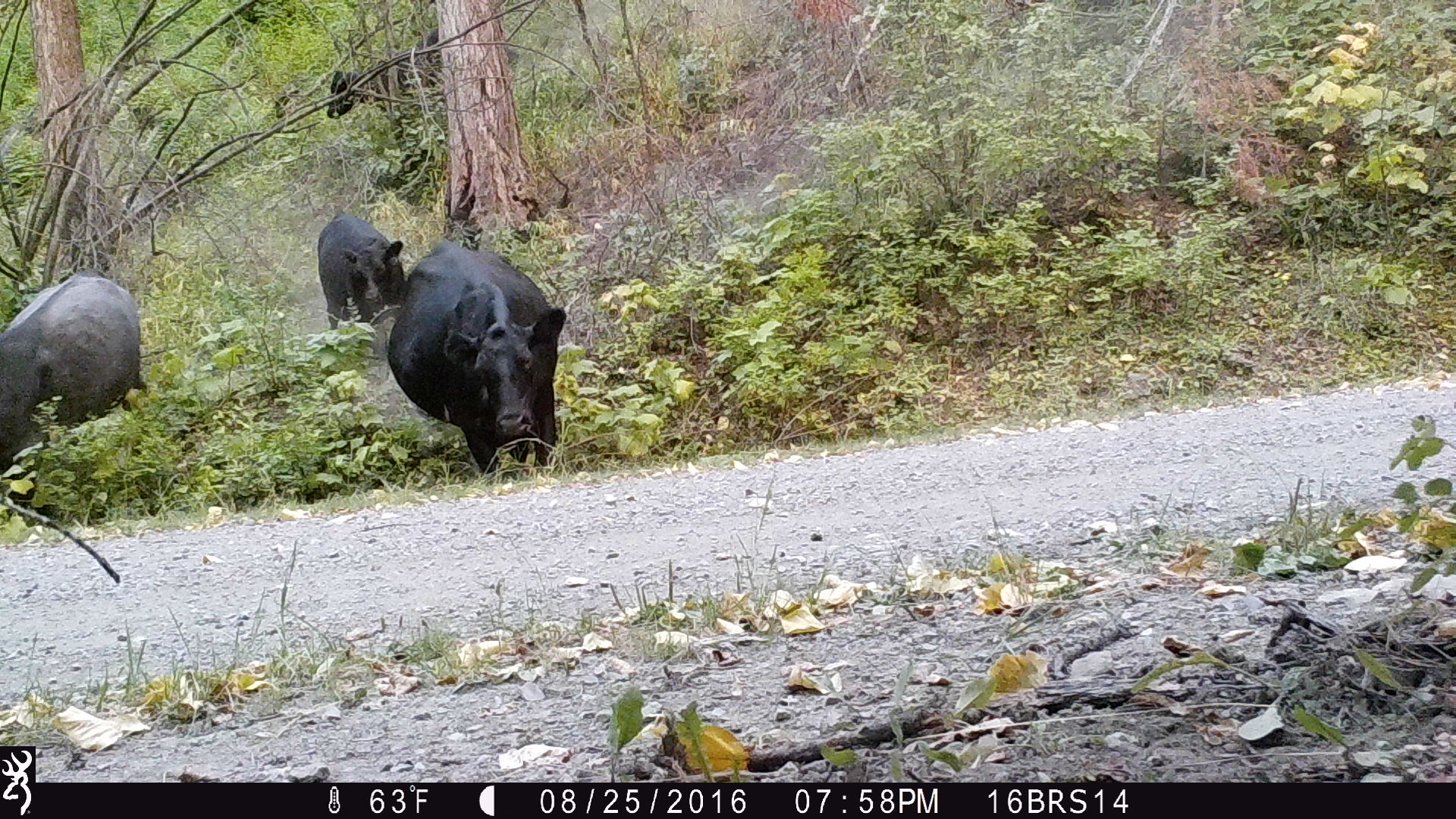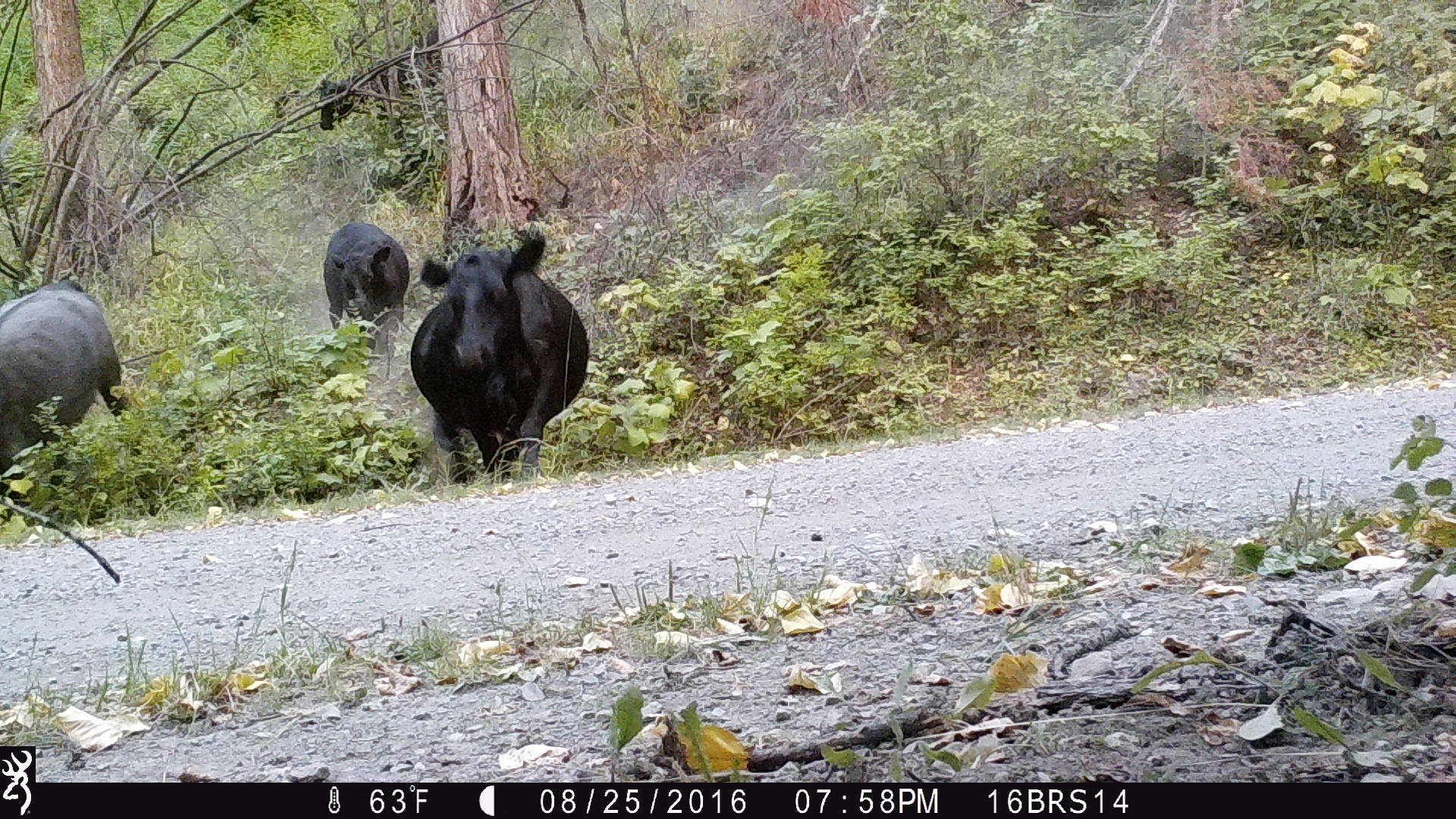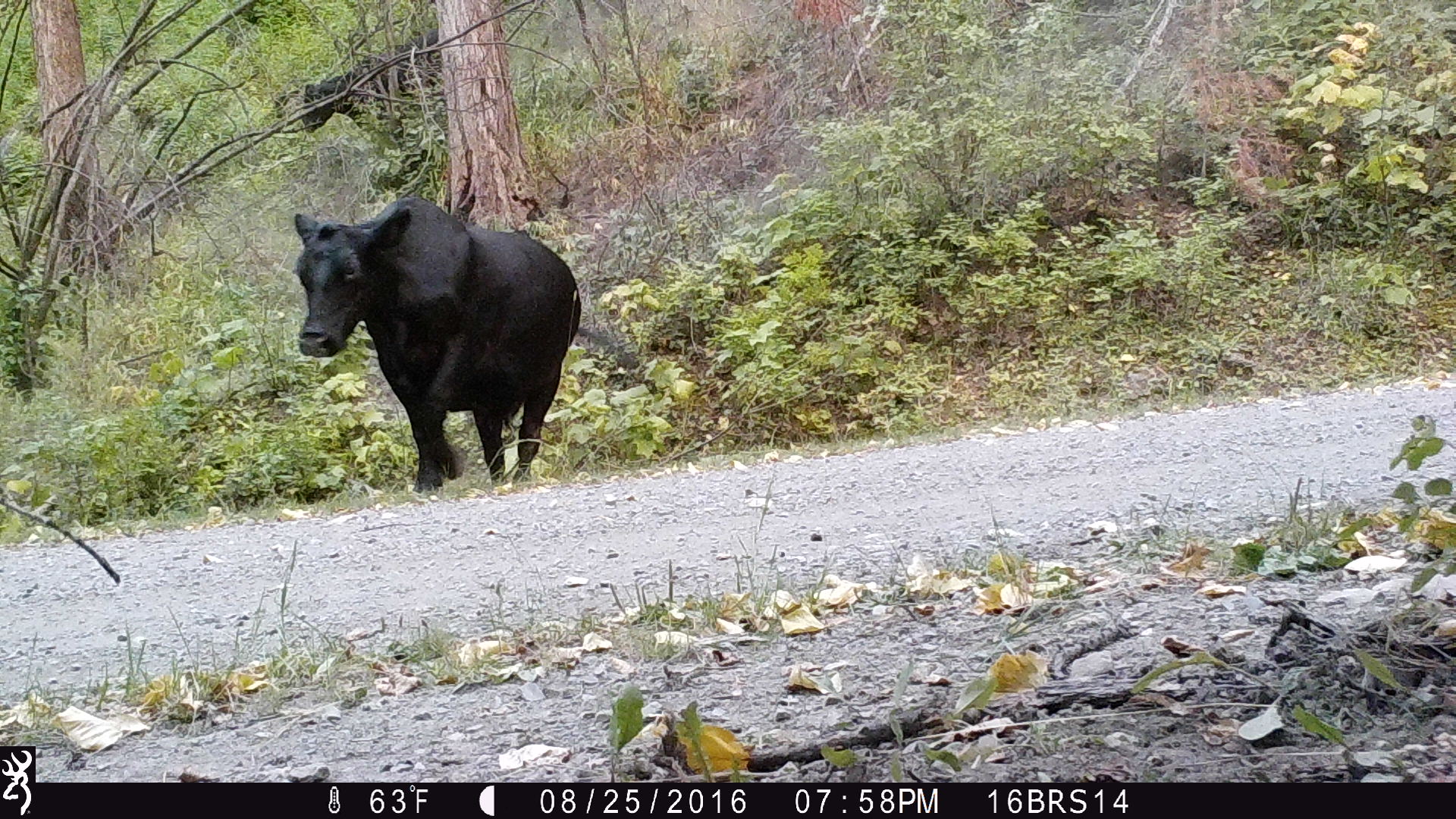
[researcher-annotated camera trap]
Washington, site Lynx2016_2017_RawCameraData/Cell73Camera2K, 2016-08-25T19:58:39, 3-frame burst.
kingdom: Animalia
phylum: Chordata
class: Mammalia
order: Artiodactyla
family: Bovidae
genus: Bos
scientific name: Bos taurus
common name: domestic cattle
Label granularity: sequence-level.